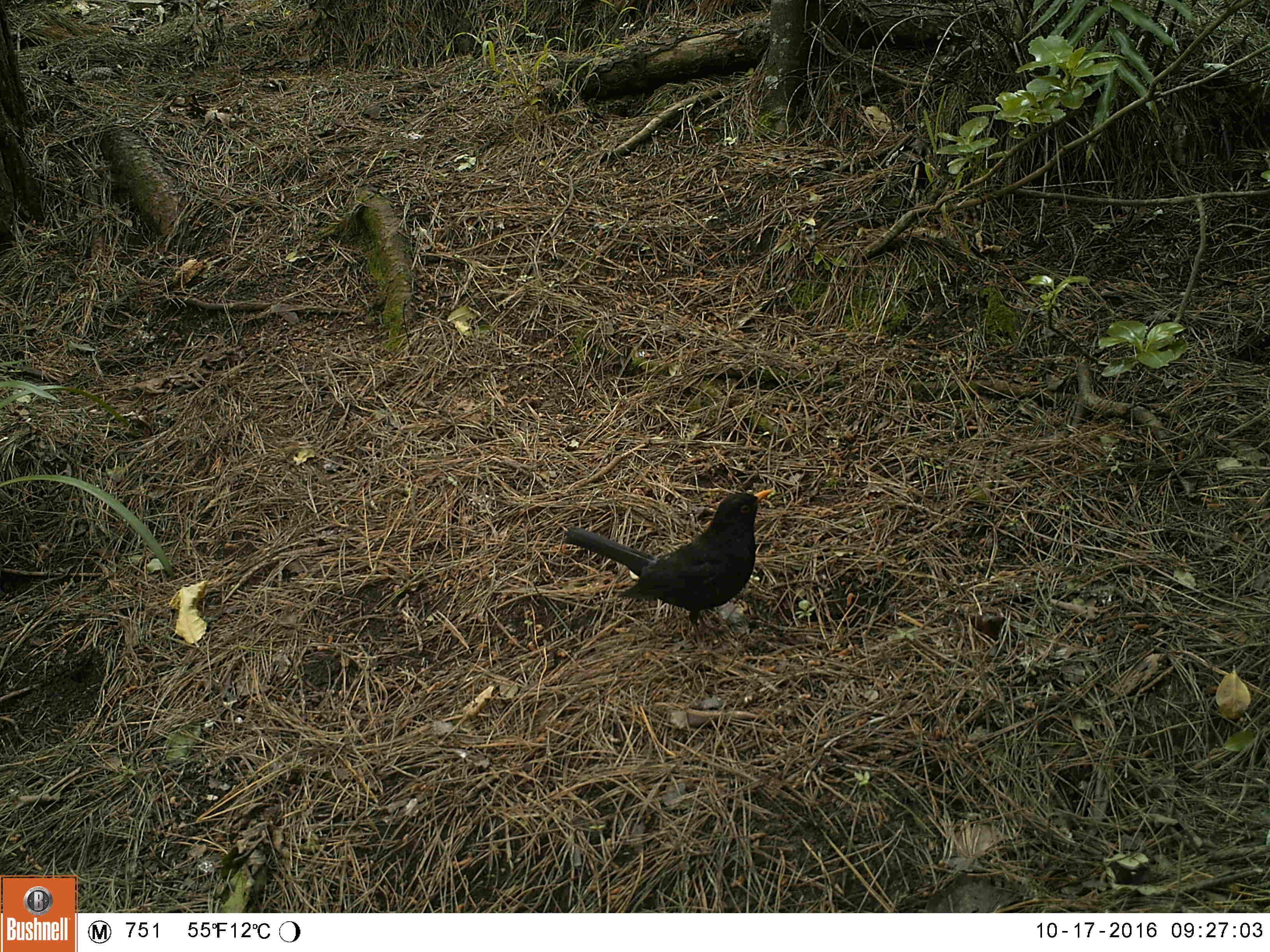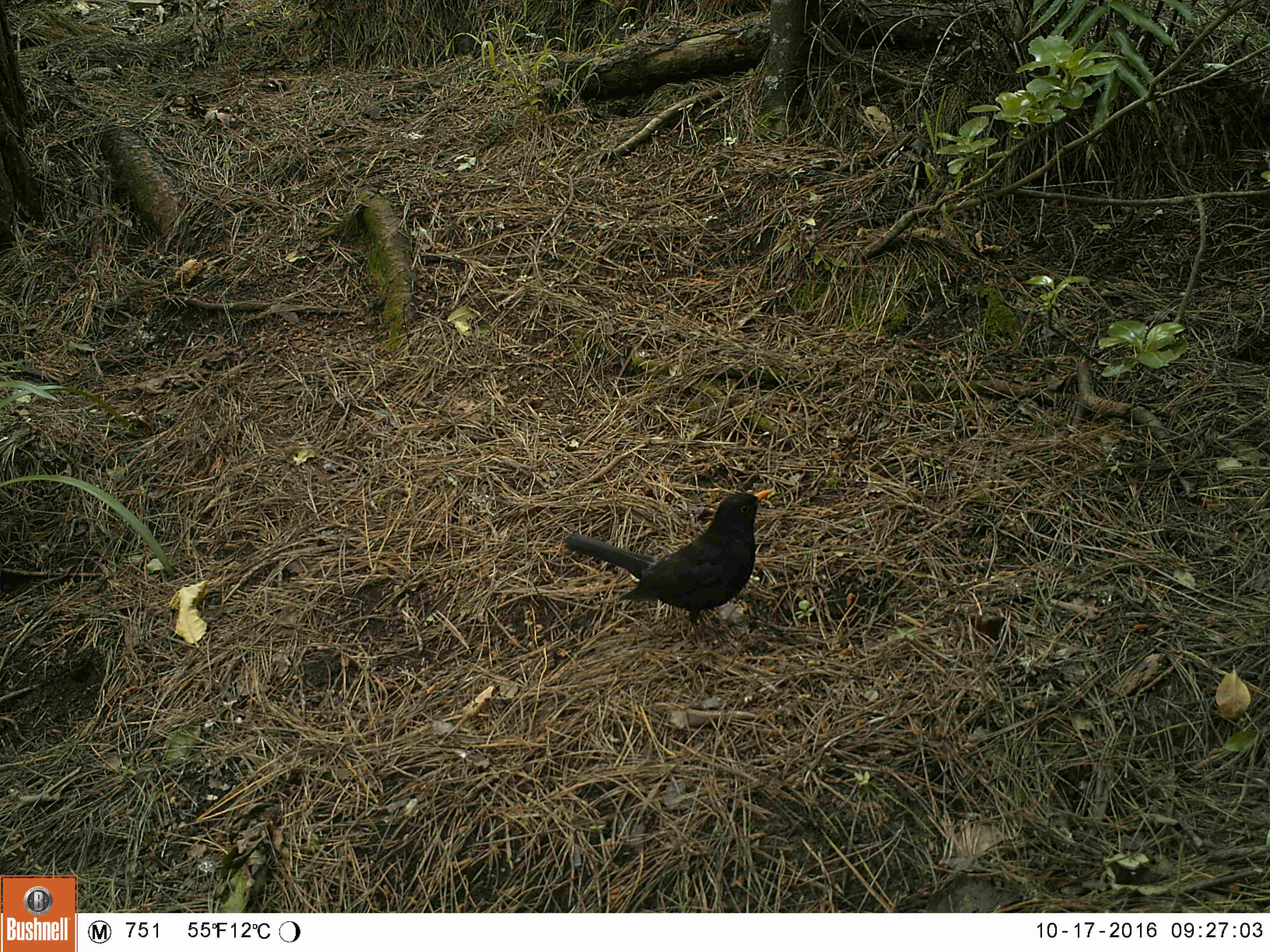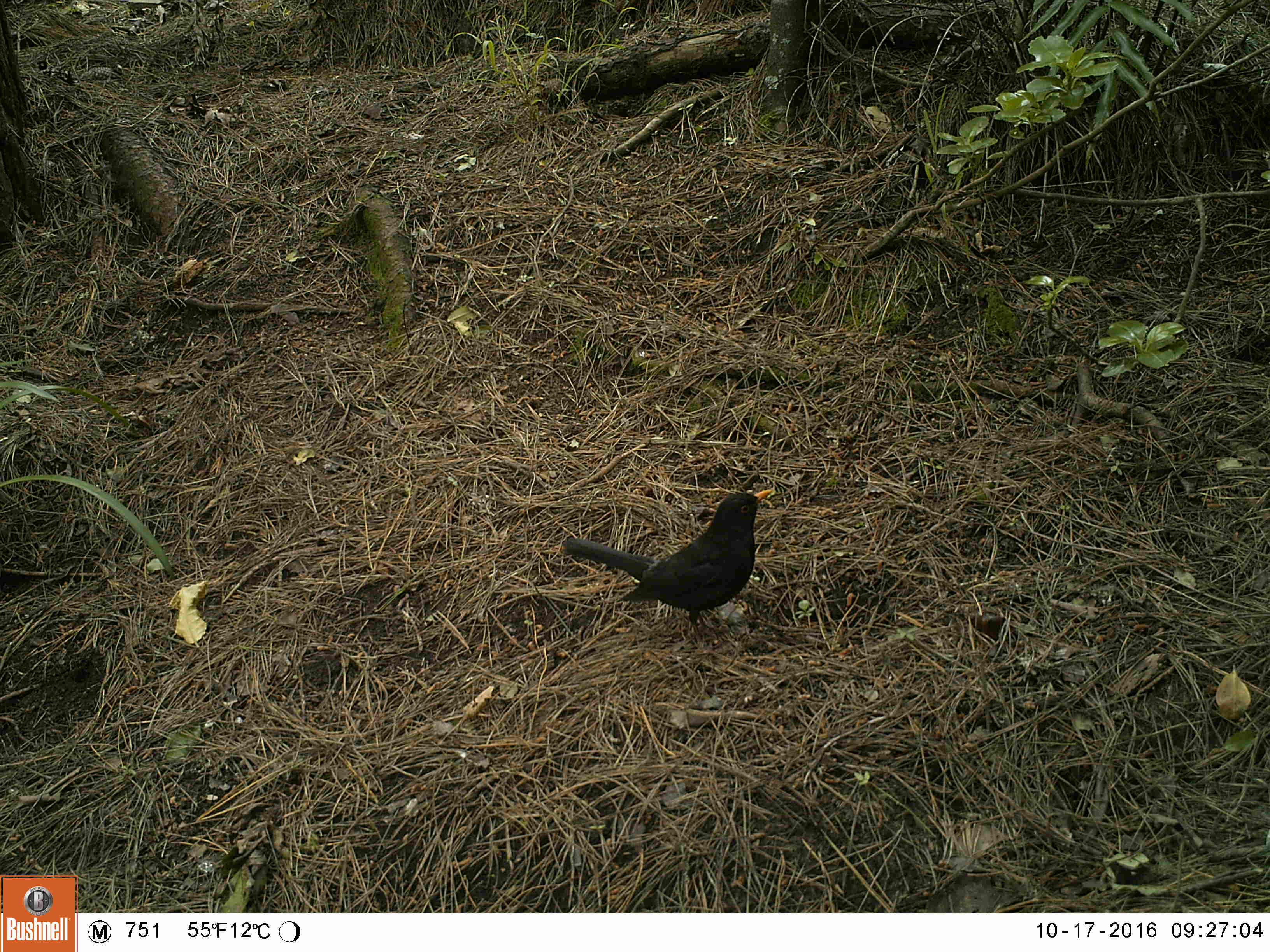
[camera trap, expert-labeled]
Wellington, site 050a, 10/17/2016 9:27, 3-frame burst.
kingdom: Animalia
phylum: Chordata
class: Aves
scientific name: Aves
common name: bird